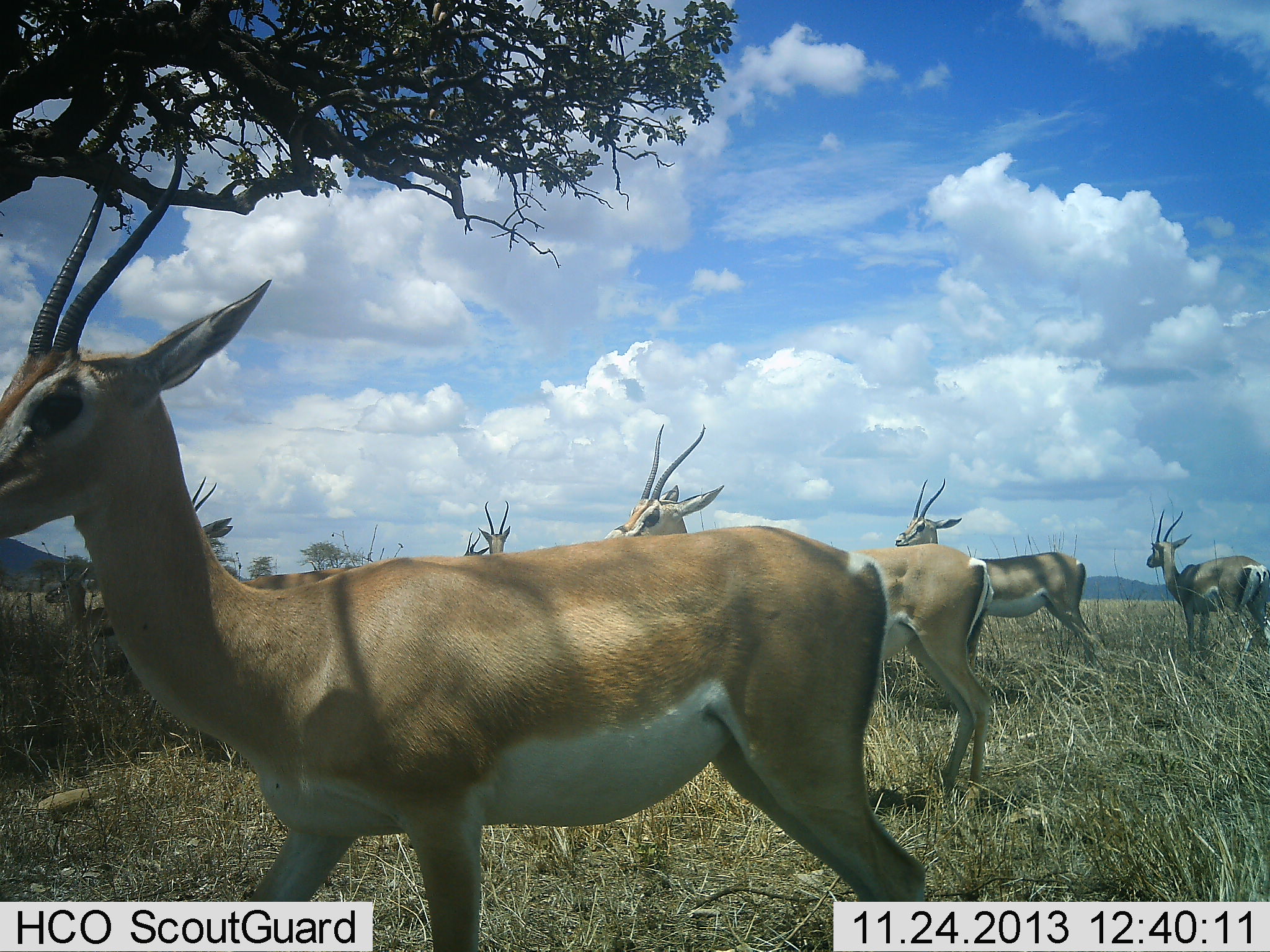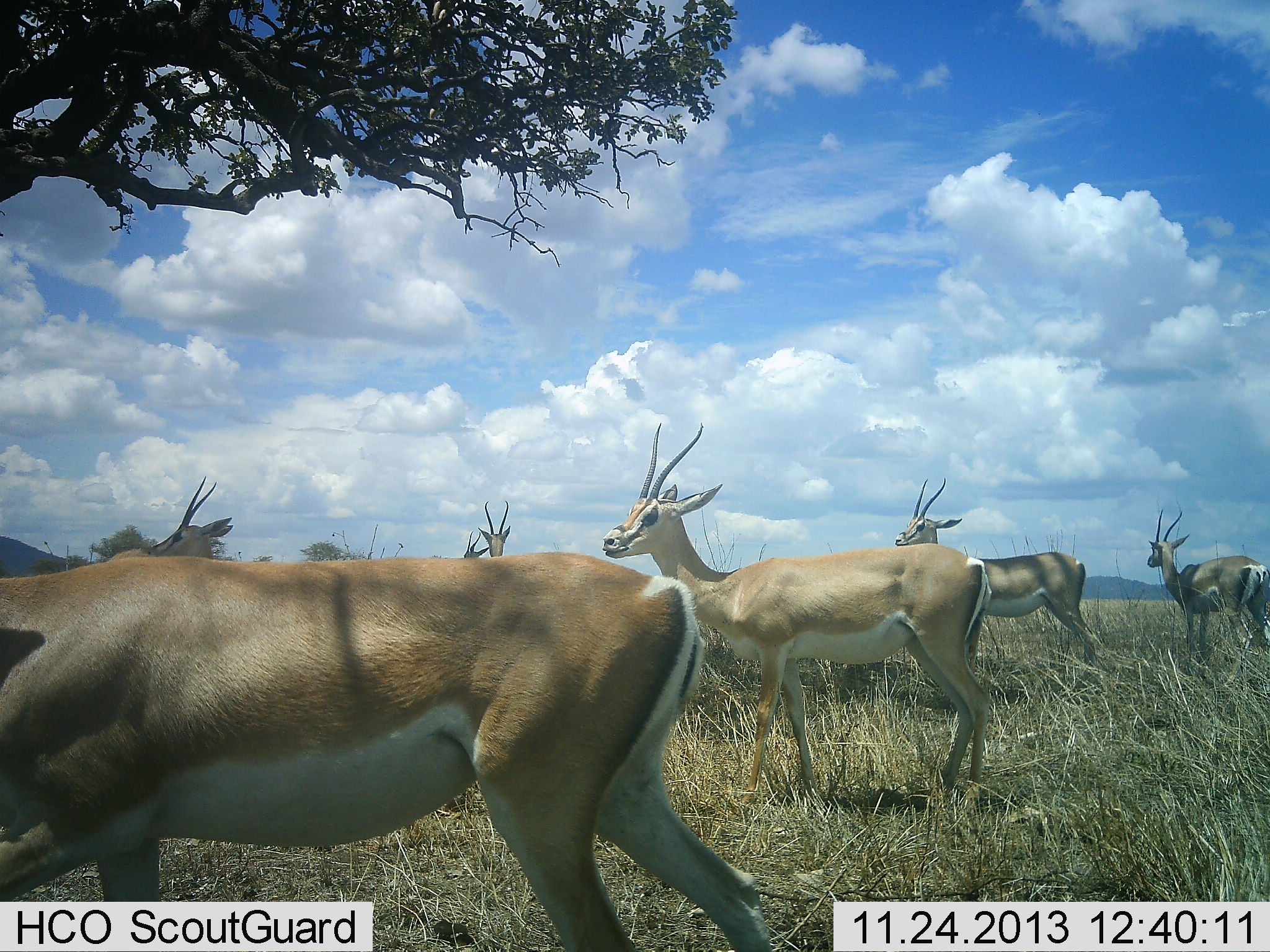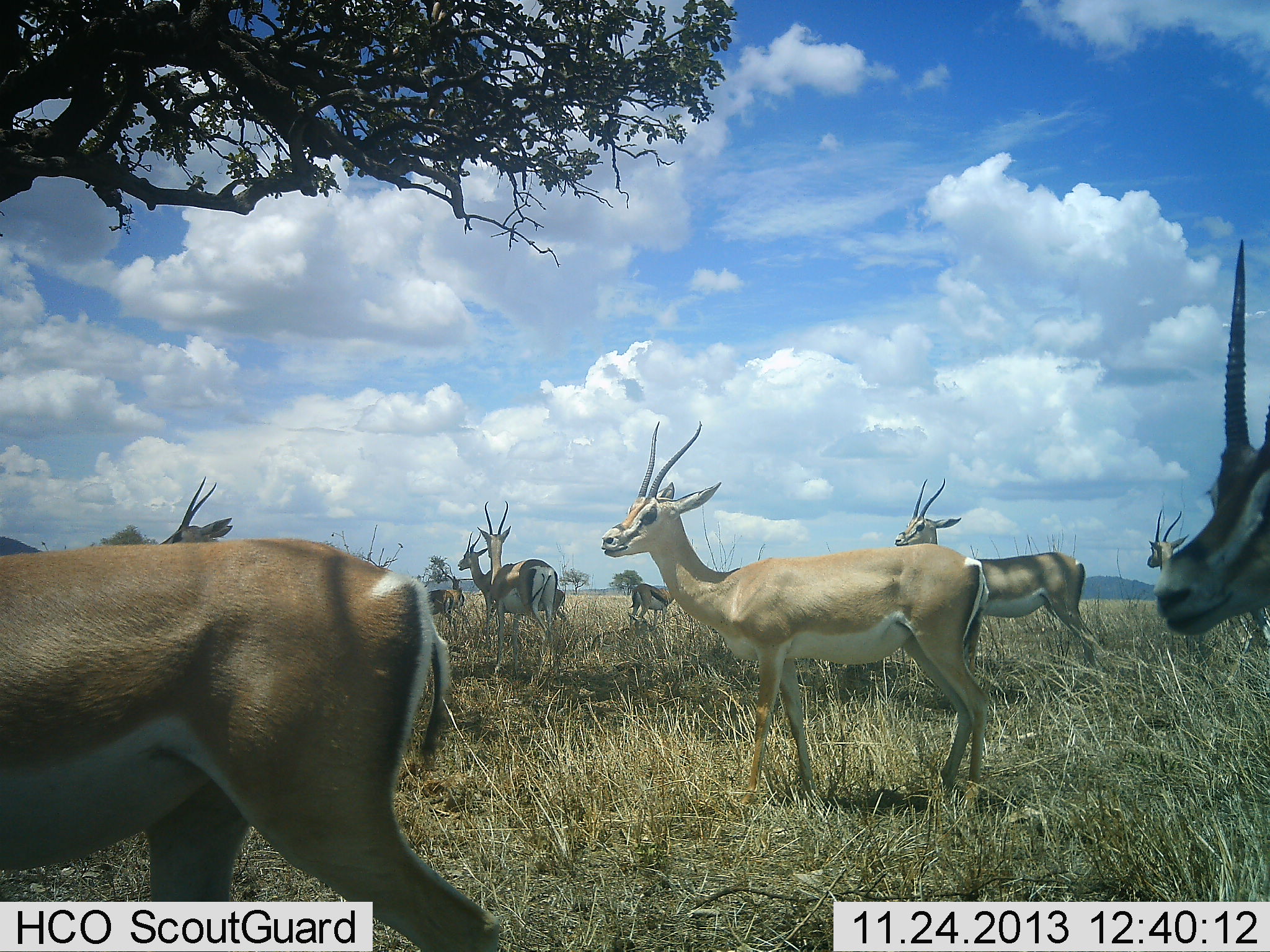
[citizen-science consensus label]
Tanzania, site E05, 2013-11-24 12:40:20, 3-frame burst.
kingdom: Animalia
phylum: Chordata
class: Mammalia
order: Artiodactyla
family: Bovidae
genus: Nanger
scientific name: Nanger granti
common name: grant's gazelle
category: gazellegrants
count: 8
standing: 81%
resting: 6%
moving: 71%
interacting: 2%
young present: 4%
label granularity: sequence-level